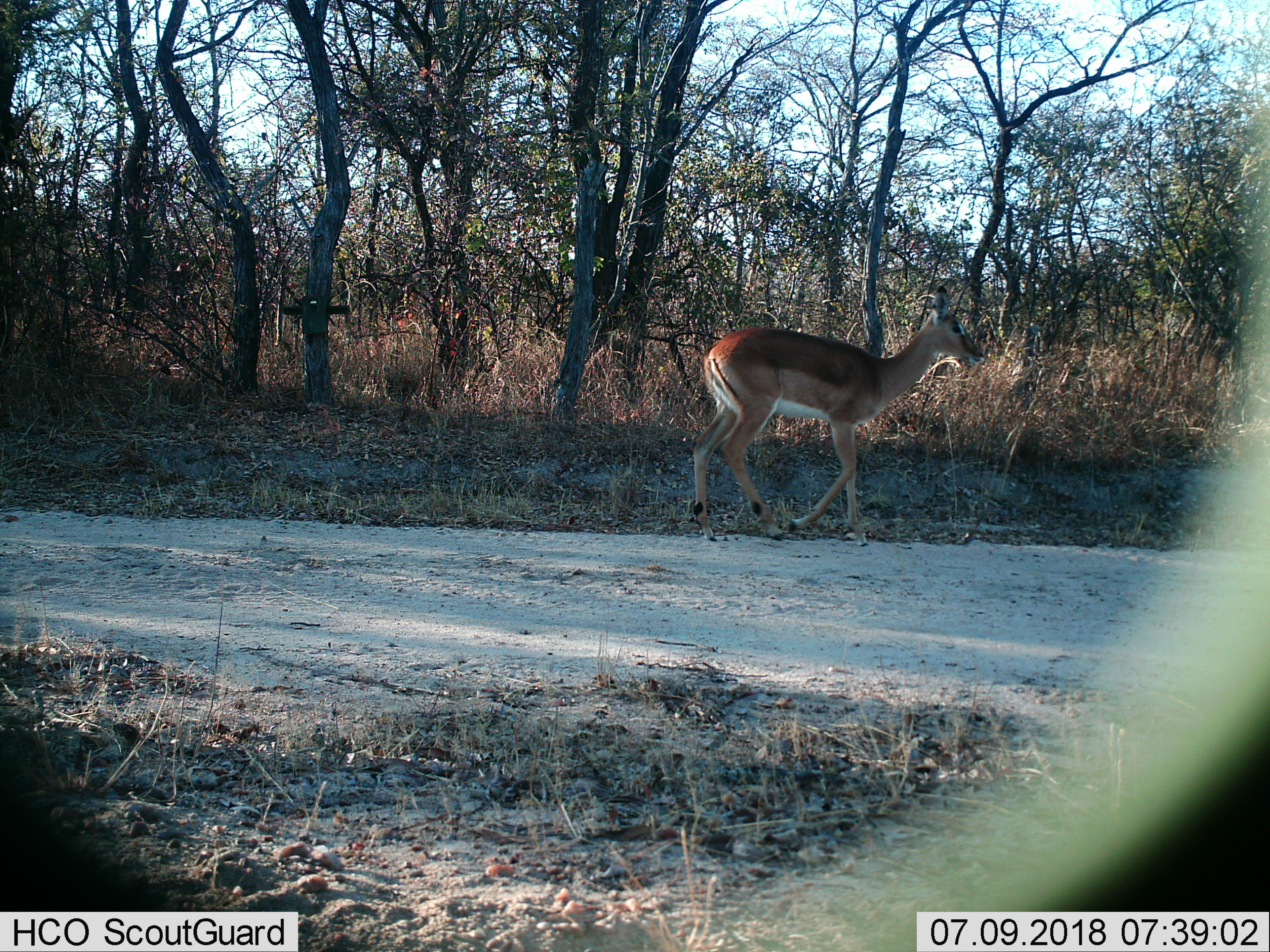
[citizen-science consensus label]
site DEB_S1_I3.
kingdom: Animalia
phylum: Chordata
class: Mammalia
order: Artiodactyla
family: Bovidae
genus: Aepyceros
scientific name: Aepyceros melampus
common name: impala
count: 1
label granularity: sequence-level